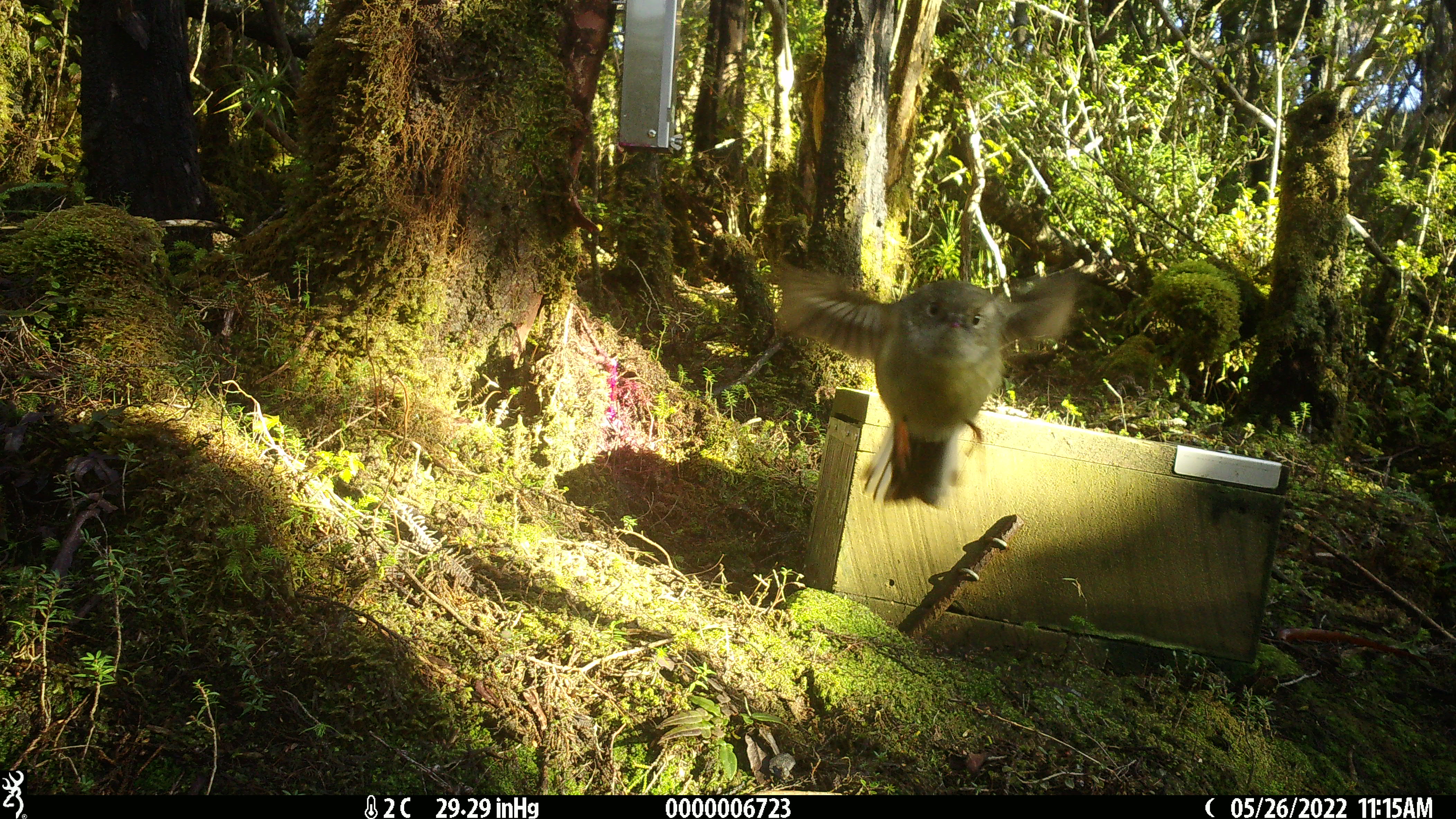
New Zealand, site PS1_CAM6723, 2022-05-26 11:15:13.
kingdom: Animalia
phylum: Chordata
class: Aves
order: Passeriformes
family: Petroicidae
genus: Petroica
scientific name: Petroica macrocephala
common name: tomtit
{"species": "tomtit (Petroica macrocephala)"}